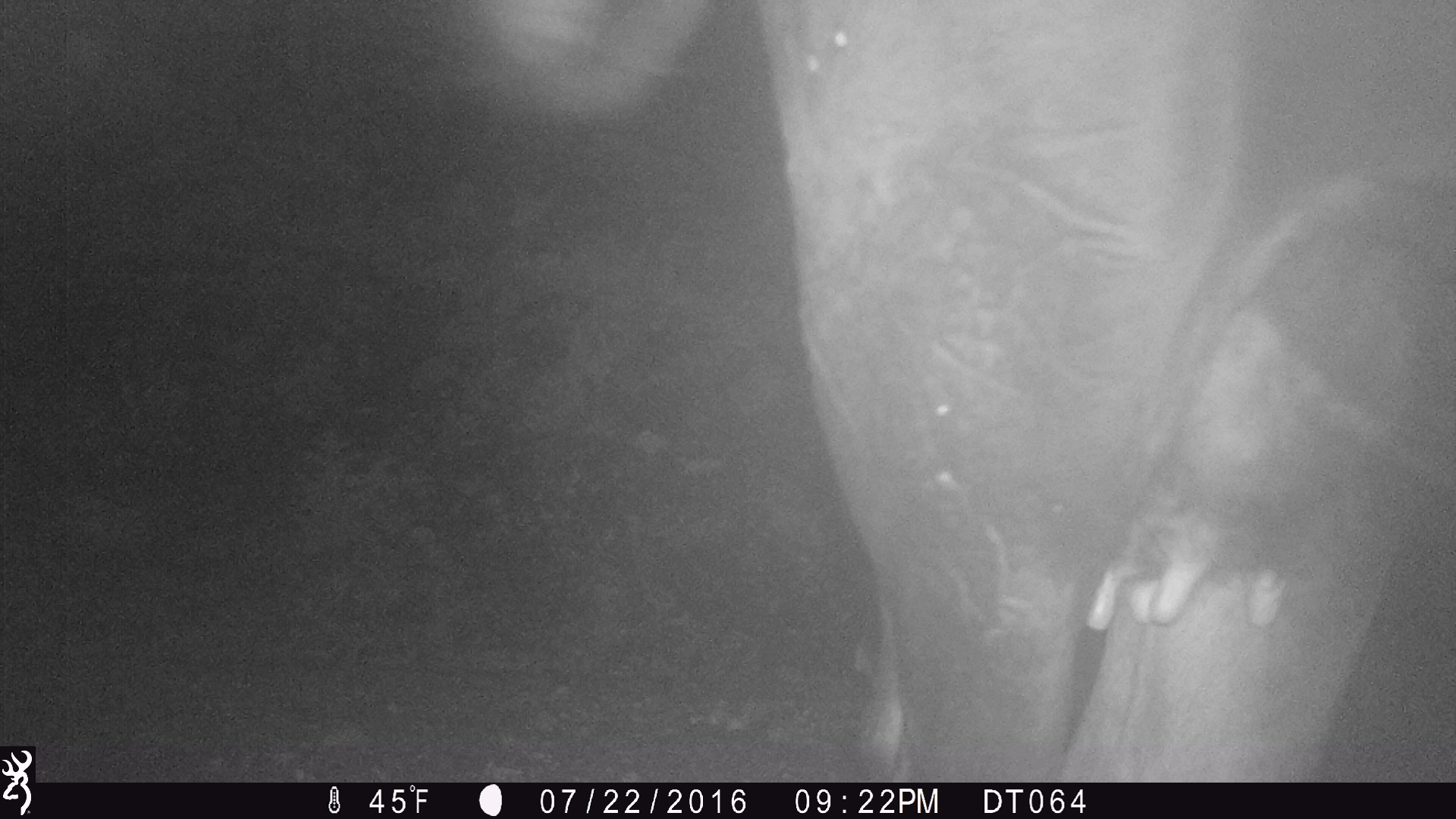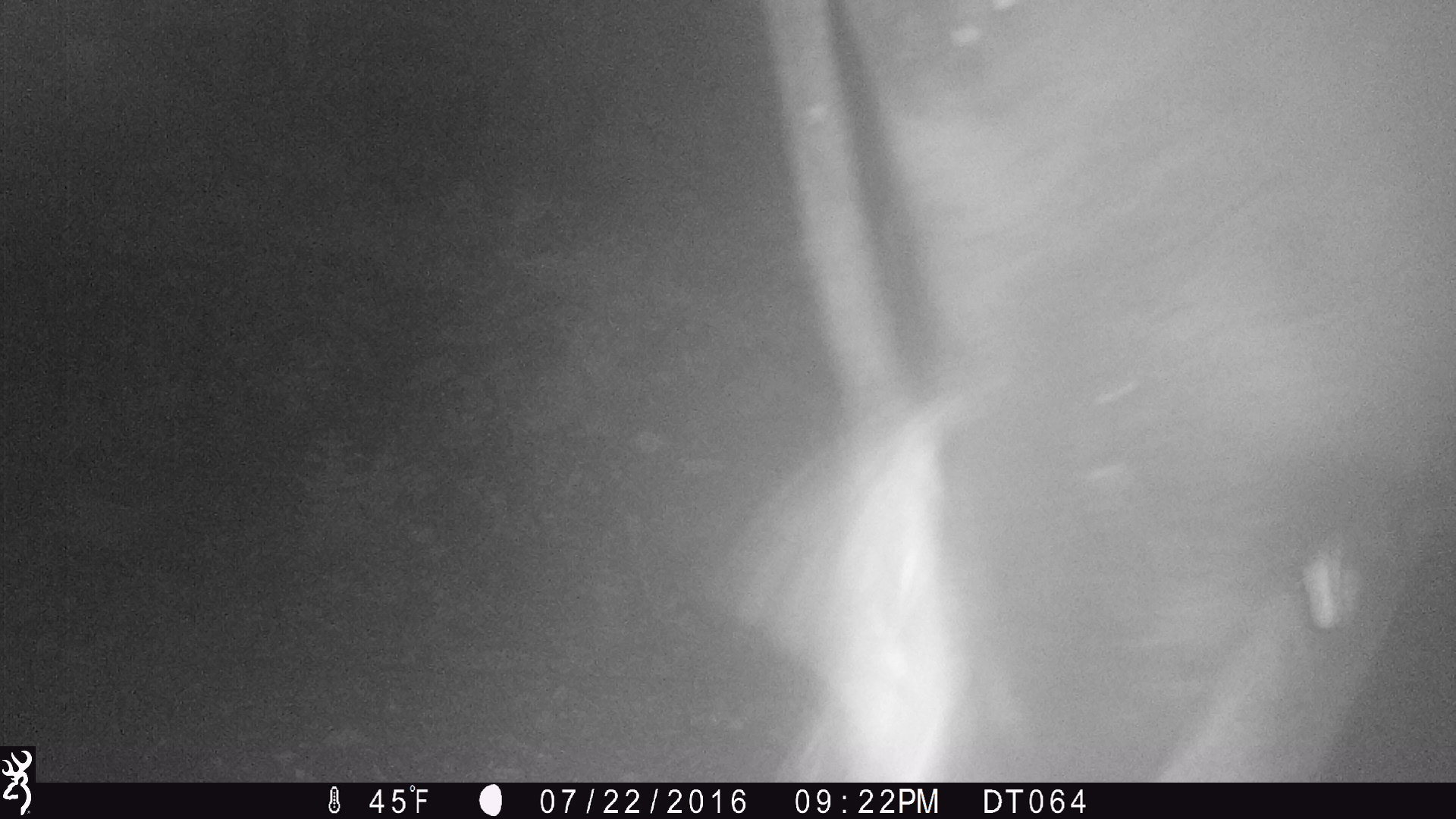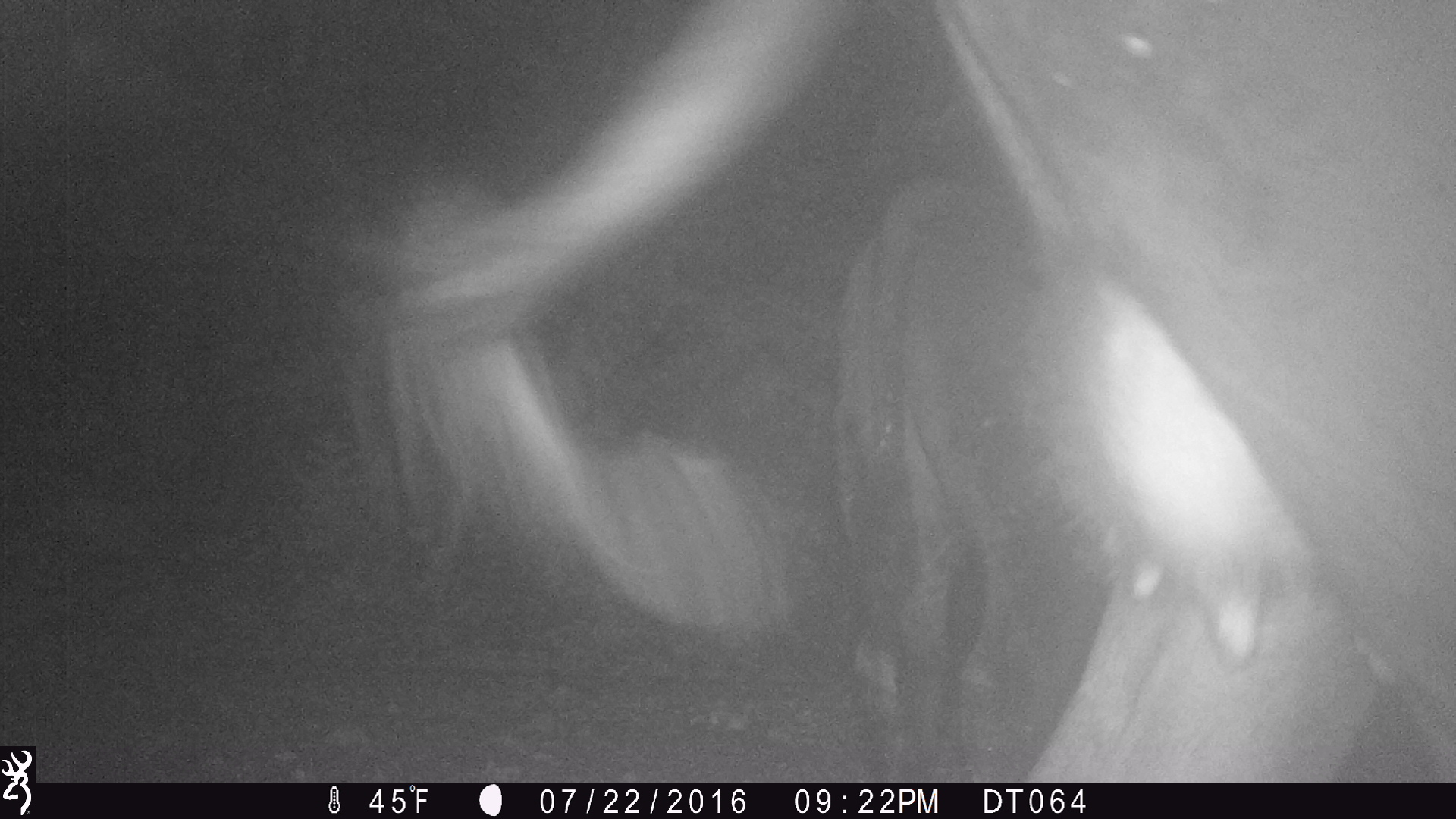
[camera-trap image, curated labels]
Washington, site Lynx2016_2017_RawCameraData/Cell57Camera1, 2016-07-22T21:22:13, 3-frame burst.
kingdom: Animalia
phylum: Chordata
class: Mammalia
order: Artiodactyla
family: Bovidae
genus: Bos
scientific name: Bos taurus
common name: domestic cattle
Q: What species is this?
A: Domestic cattle (Bos taurus).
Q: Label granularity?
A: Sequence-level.